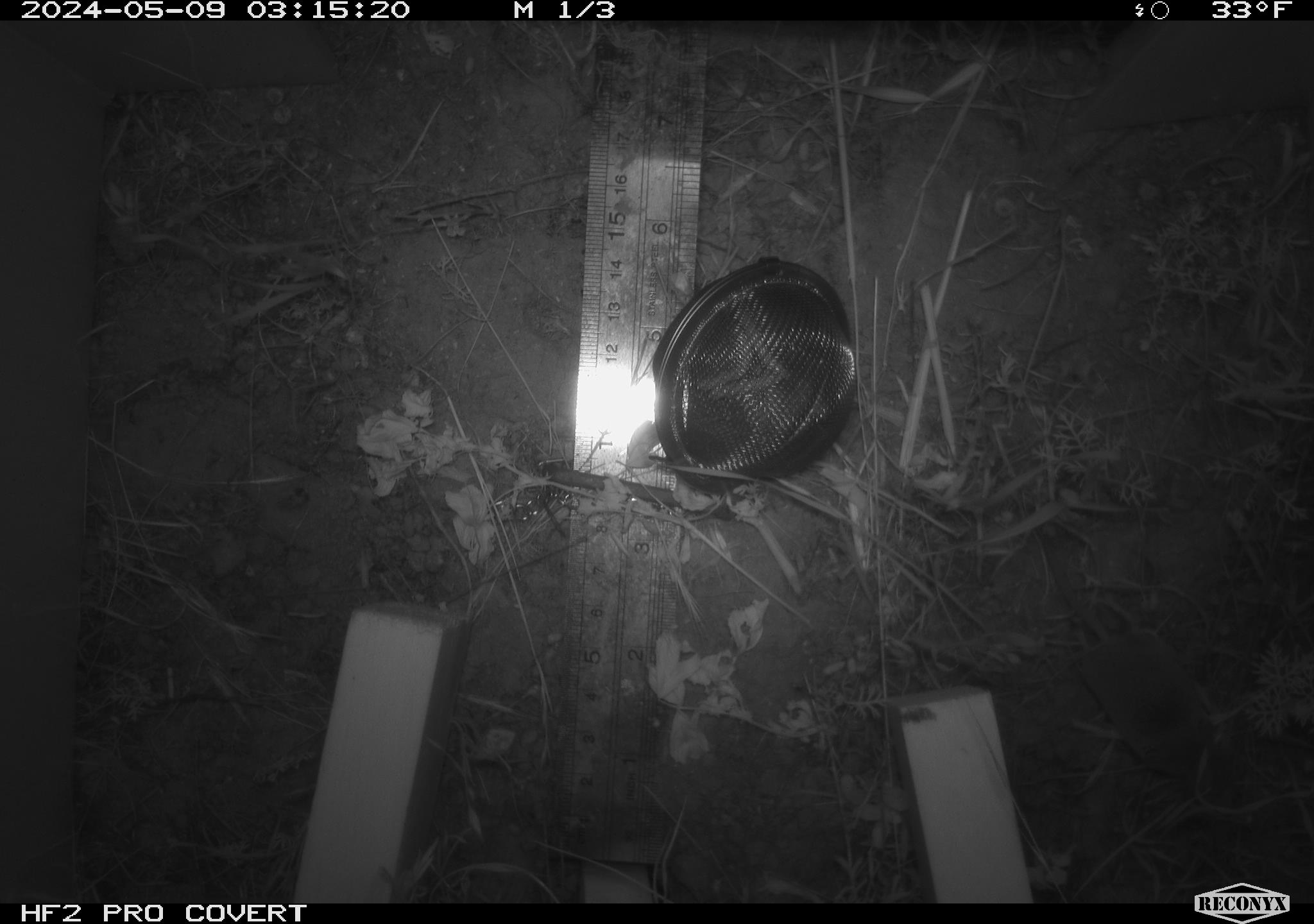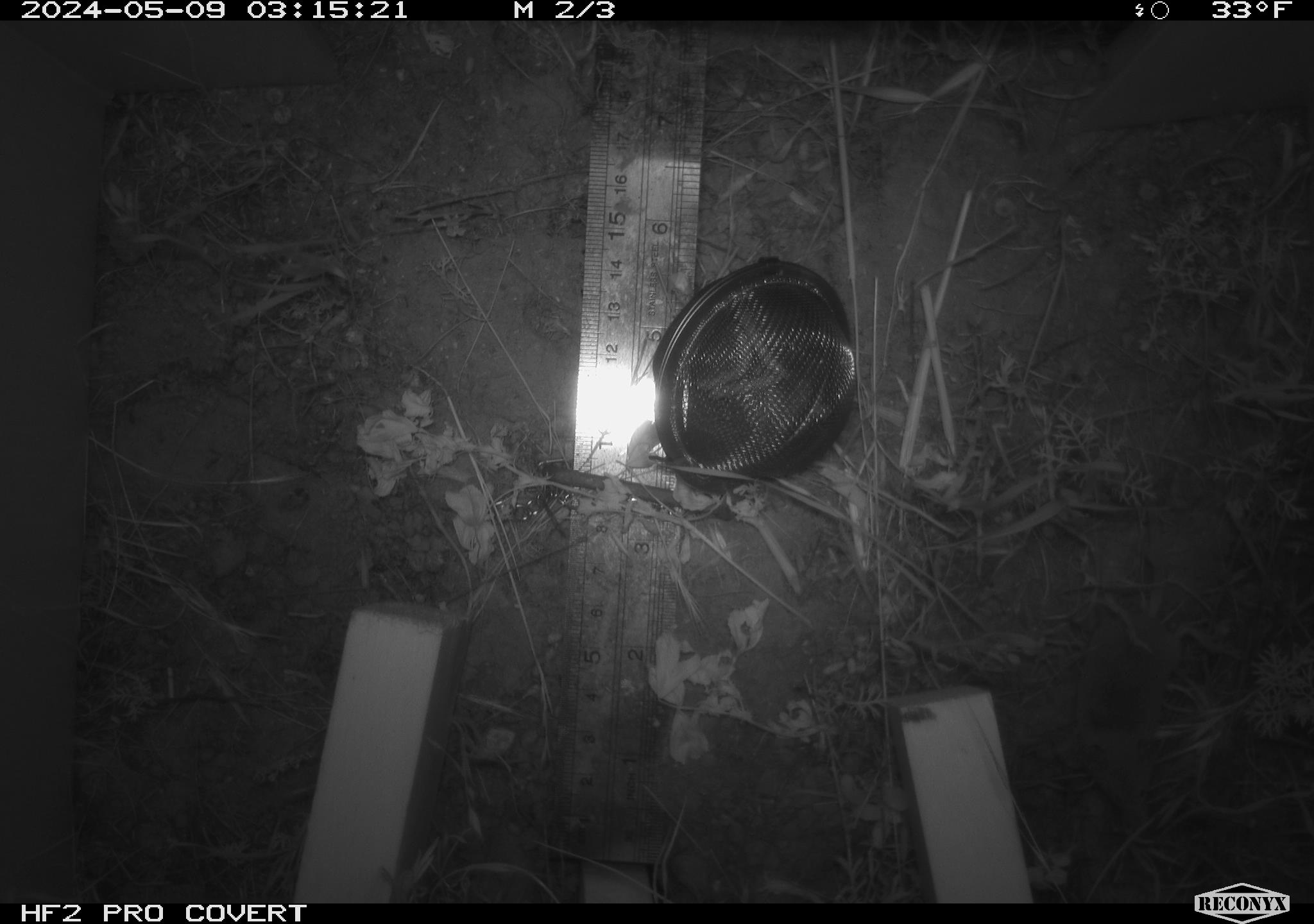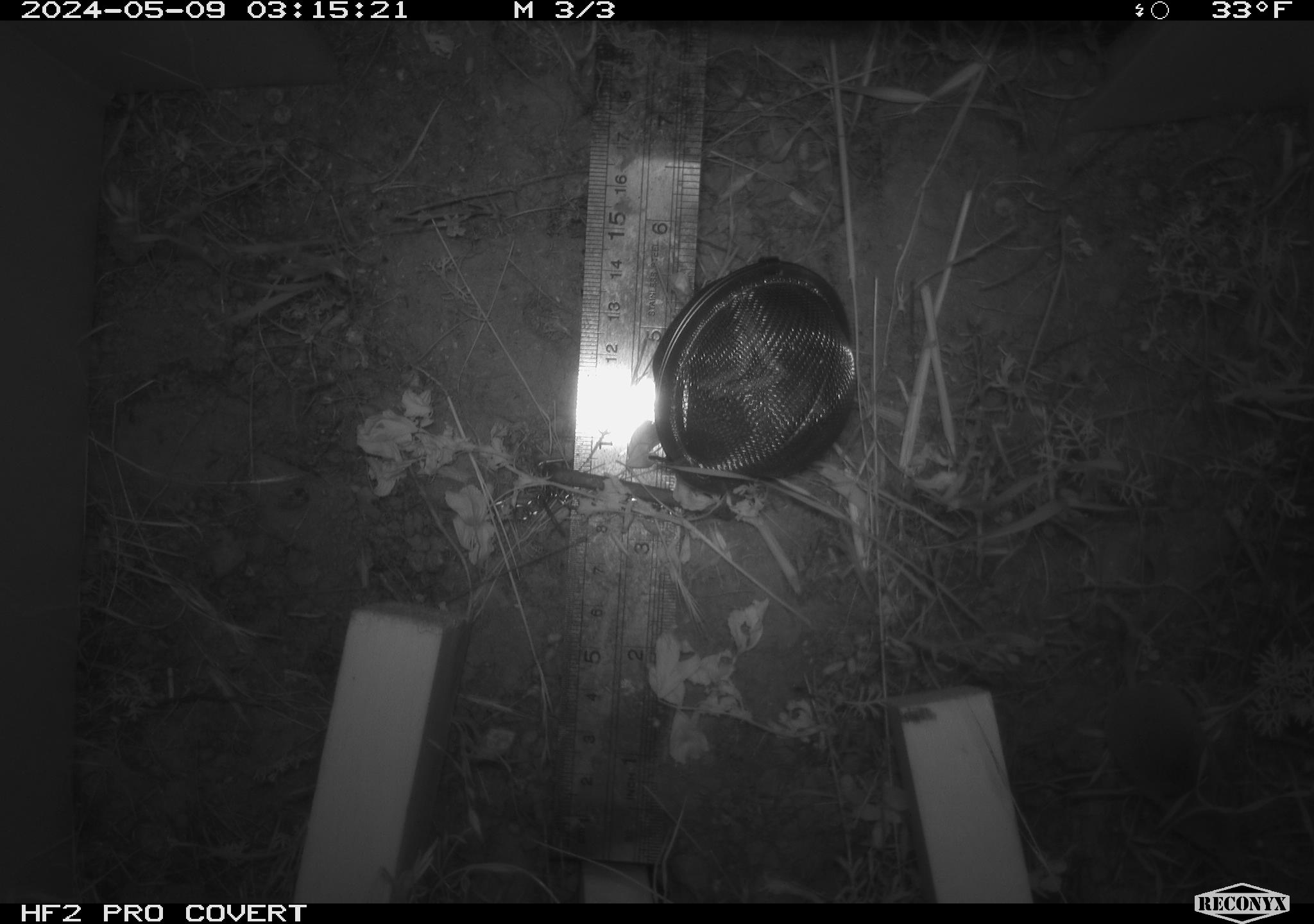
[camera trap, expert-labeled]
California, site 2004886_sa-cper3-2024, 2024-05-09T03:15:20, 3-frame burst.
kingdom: Animalia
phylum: Chordata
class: Mammalia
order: Rodentia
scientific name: Rodentia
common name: rodent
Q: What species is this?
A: Rodent (Rodentia).